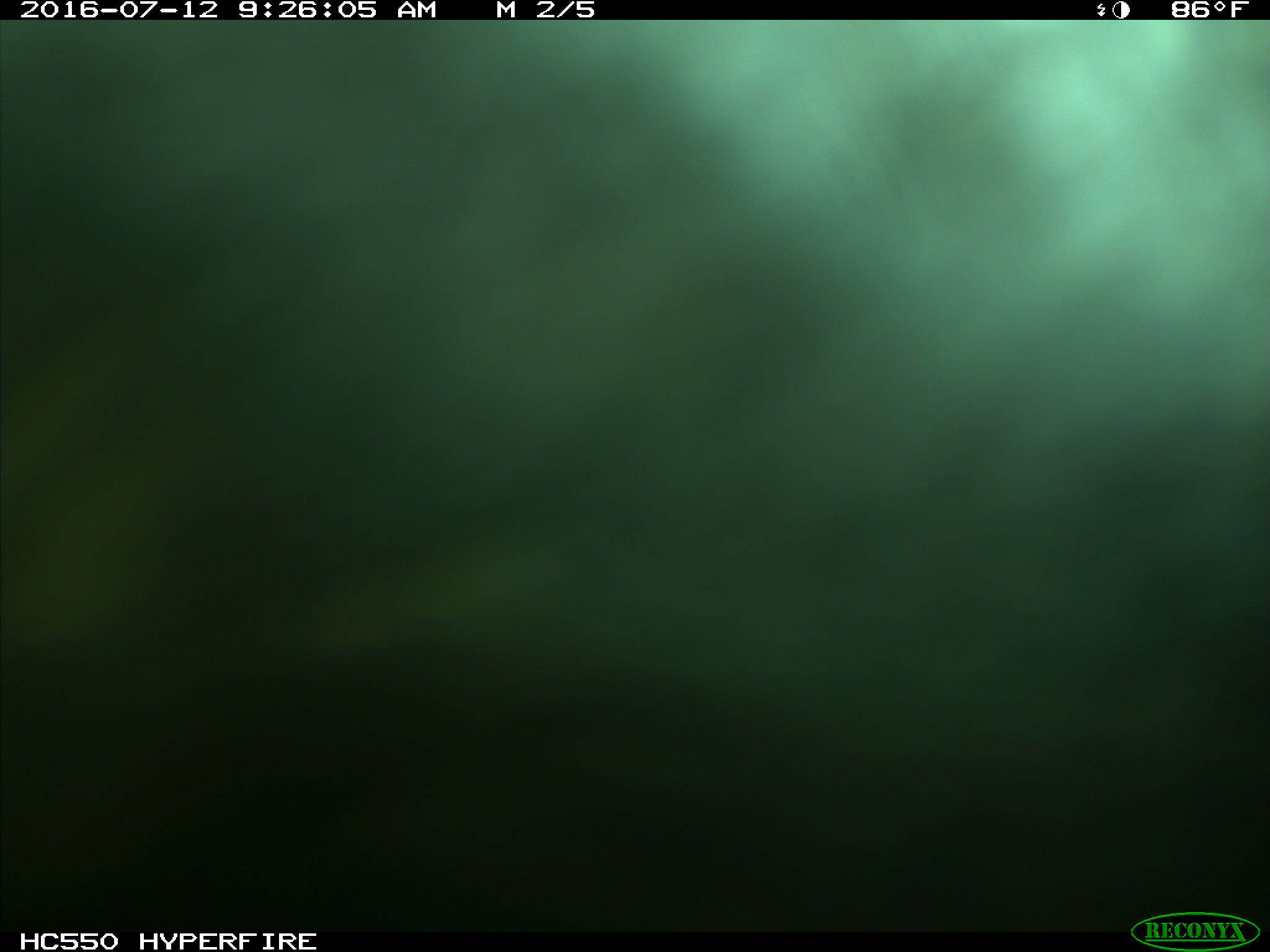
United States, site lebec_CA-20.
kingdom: Animalia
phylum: Chordata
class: Mammalia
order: Artiodactyla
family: Bovidae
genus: Bos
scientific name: Bos taurus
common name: domestic cow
Bos taurus (domestic cow).